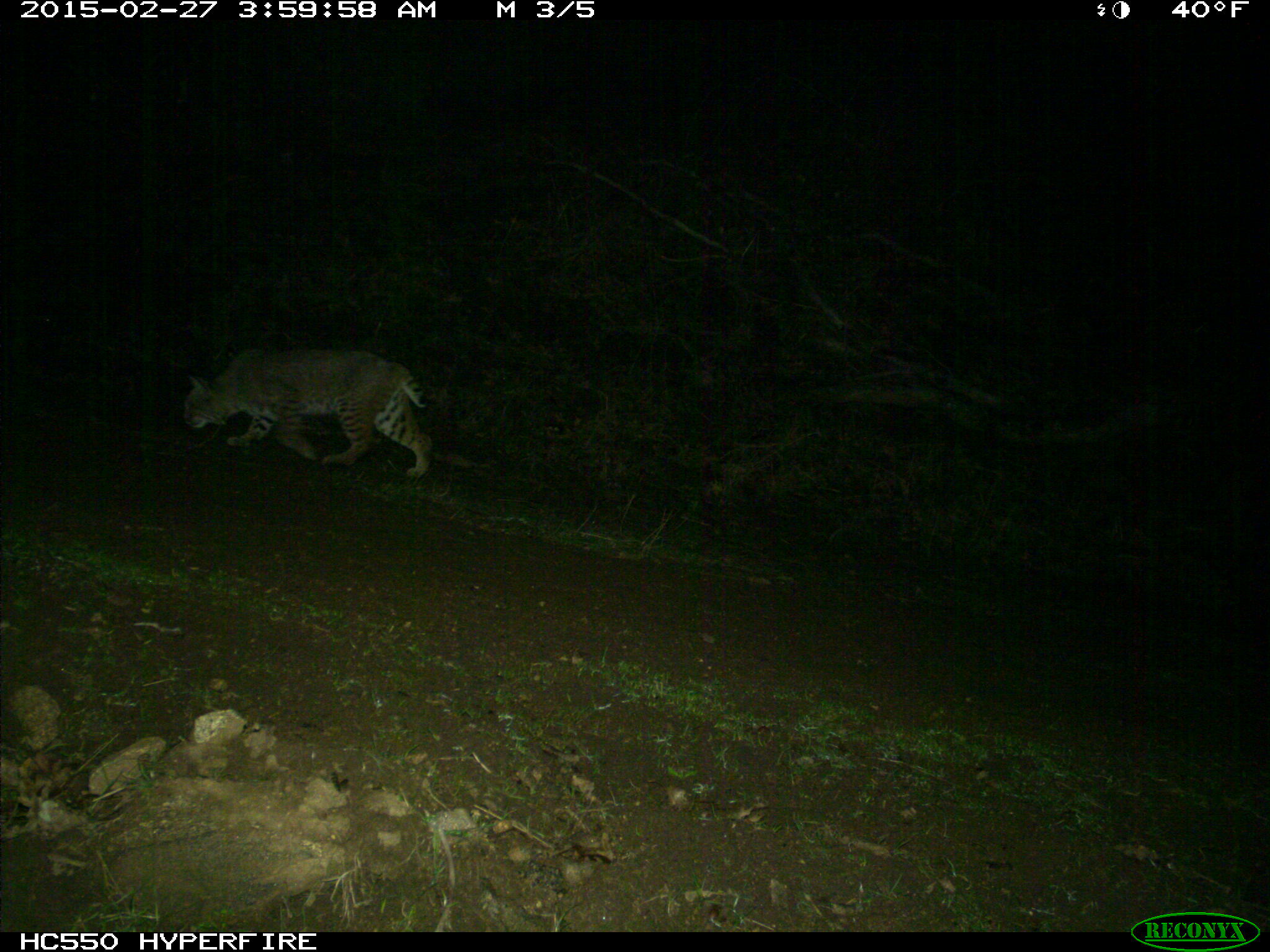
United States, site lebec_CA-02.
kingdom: Animalia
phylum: Chordata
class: Mammalia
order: Carnivora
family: Felidae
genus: Lynx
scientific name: Lynx rufus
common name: bobcat